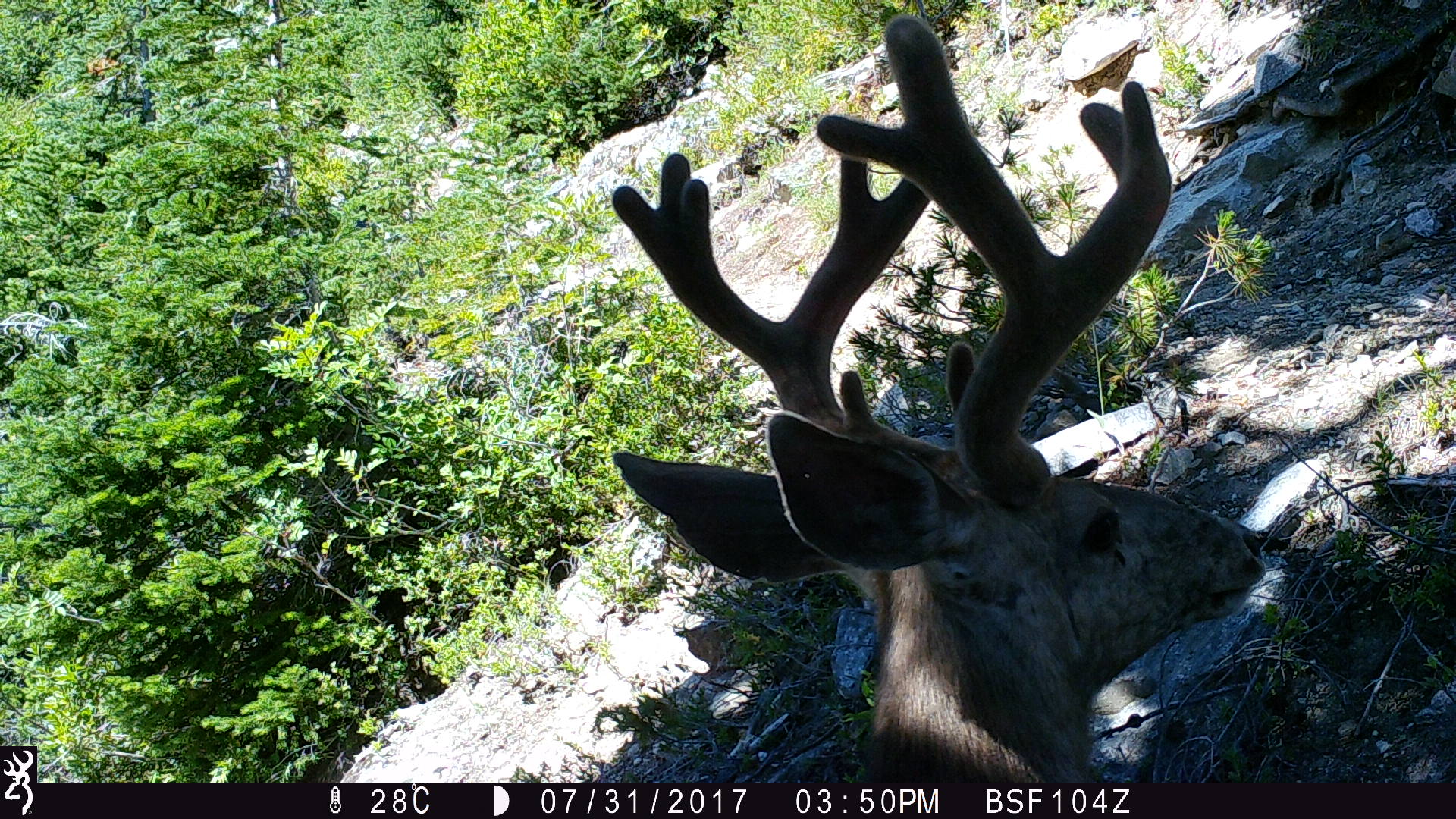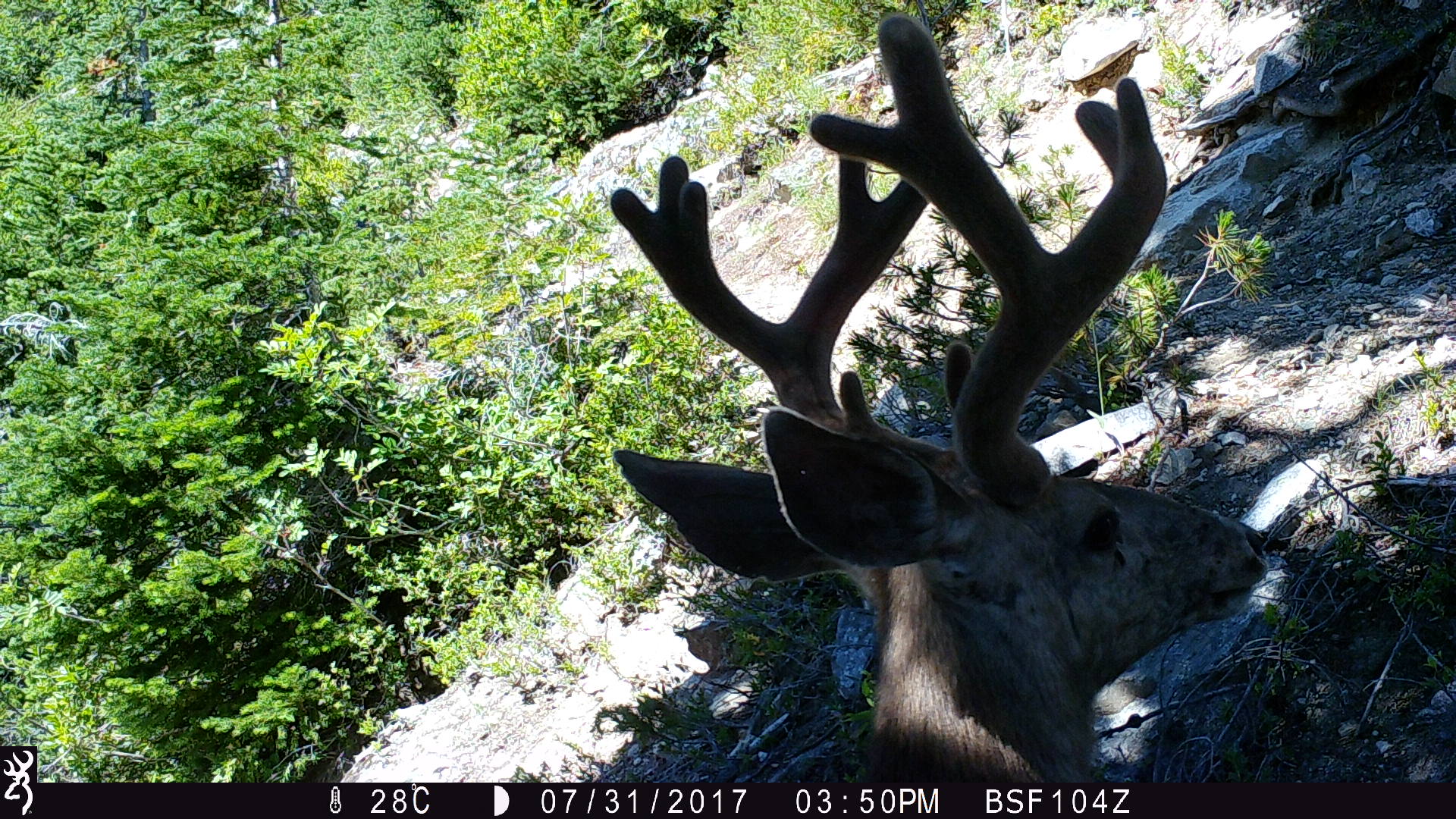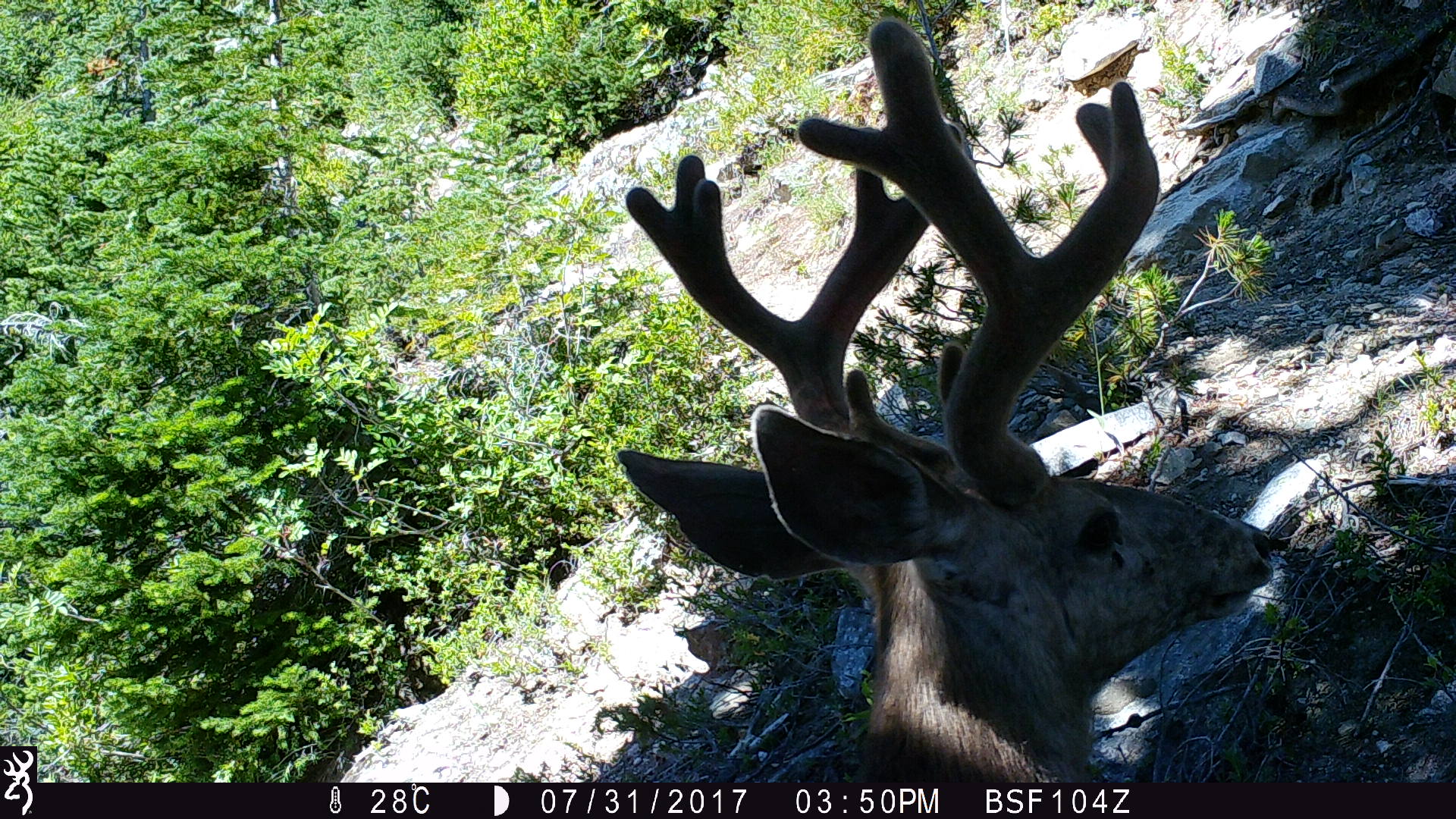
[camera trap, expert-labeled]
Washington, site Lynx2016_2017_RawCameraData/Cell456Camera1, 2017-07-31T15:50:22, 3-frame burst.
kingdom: Animalia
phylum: Chordata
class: Mammalia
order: Artiodactyla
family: Cervidae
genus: Odocoileus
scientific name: Odocoileus hemionus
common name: mule deer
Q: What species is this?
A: Odocoileus hemionus (mule deer).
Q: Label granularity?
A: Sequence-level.